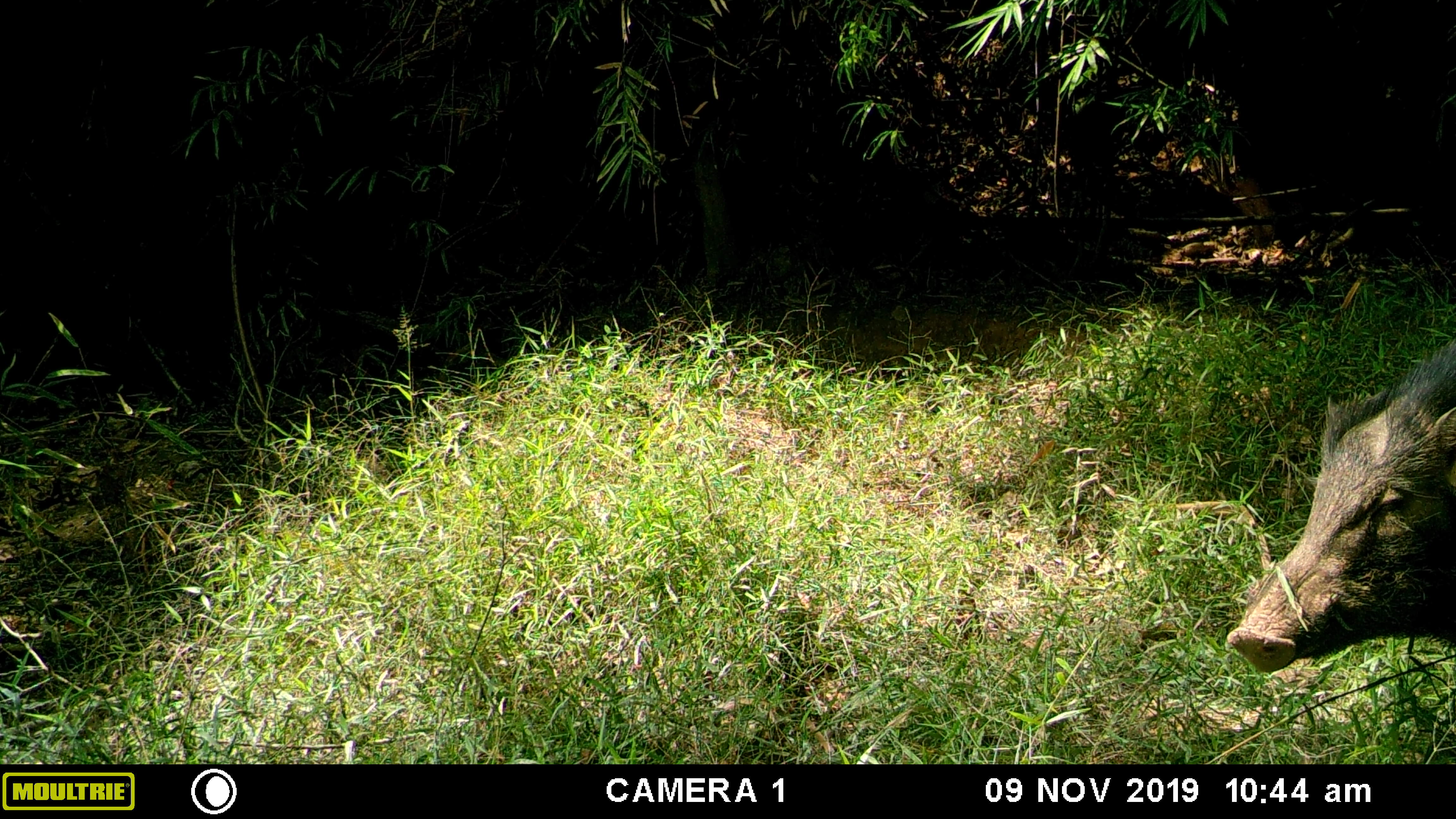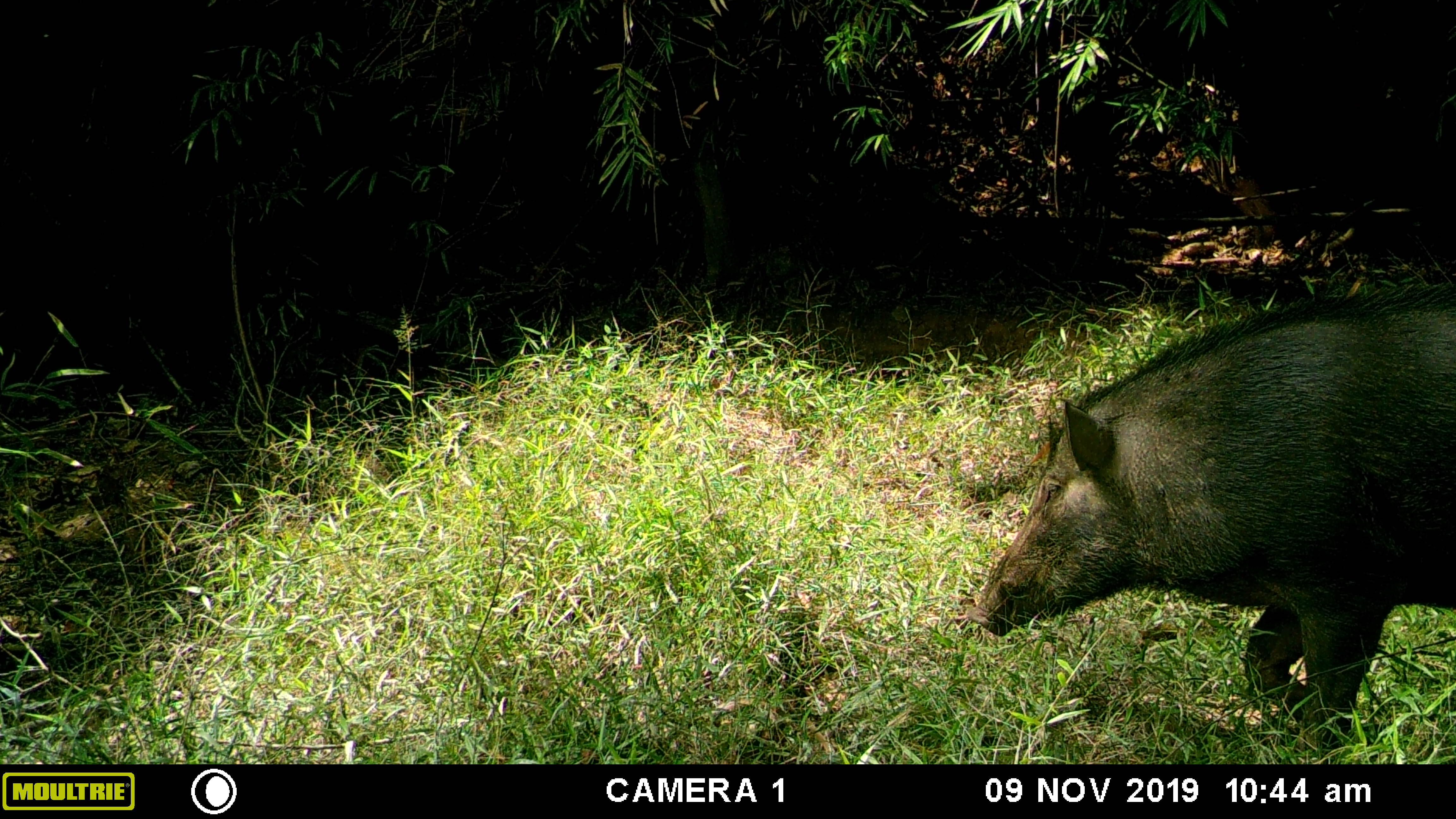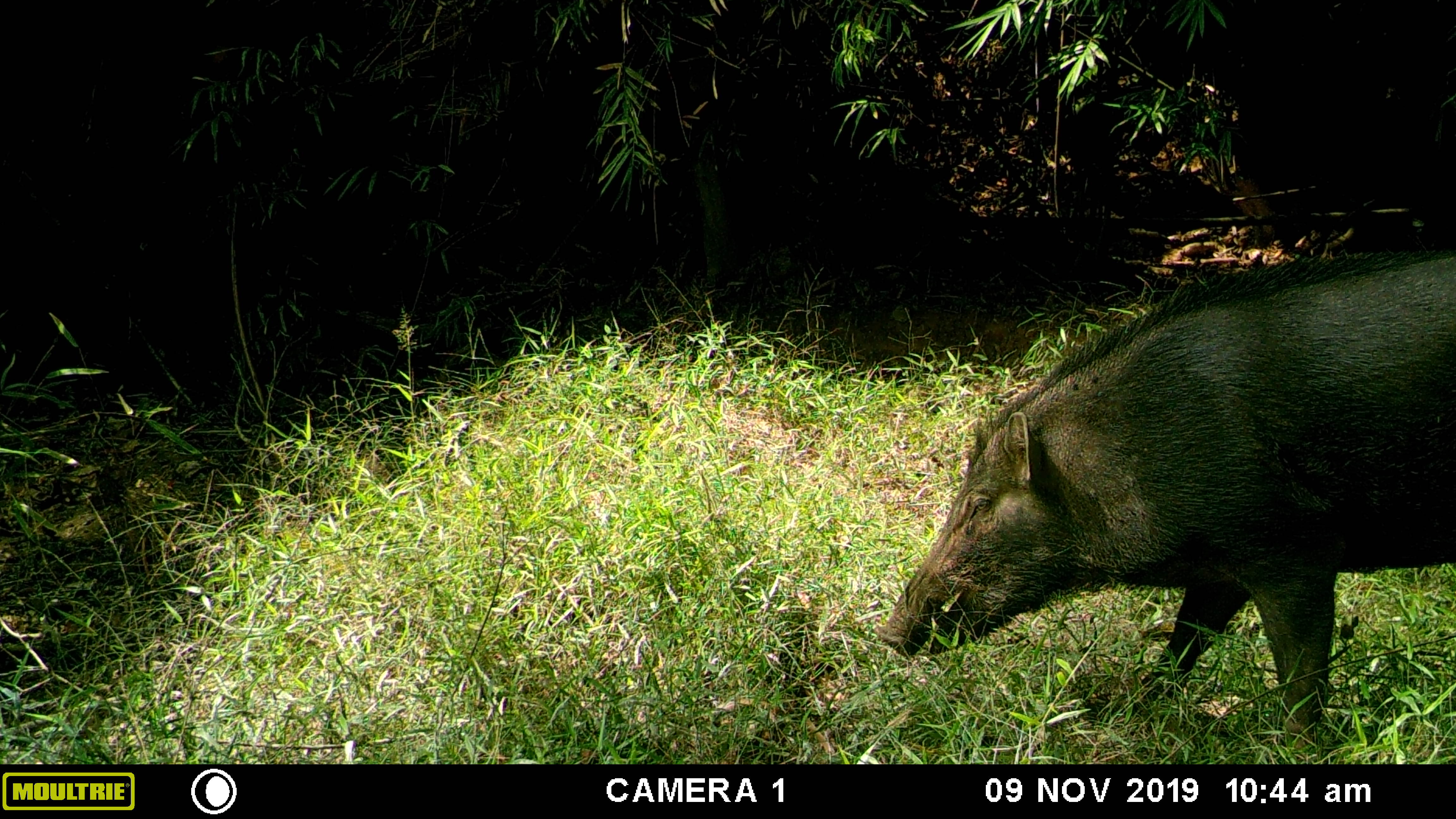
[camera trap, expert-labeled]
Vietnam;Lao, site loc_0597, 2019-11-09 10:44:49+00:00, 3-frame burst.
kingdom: Animalia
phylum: Chordata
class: Mammalia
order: Artiodactyla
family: Suidae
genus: Sus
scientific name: Sus scrofa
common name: eurasian wild pig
Eurasian wild pig (Sus scrofa). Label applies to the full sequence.